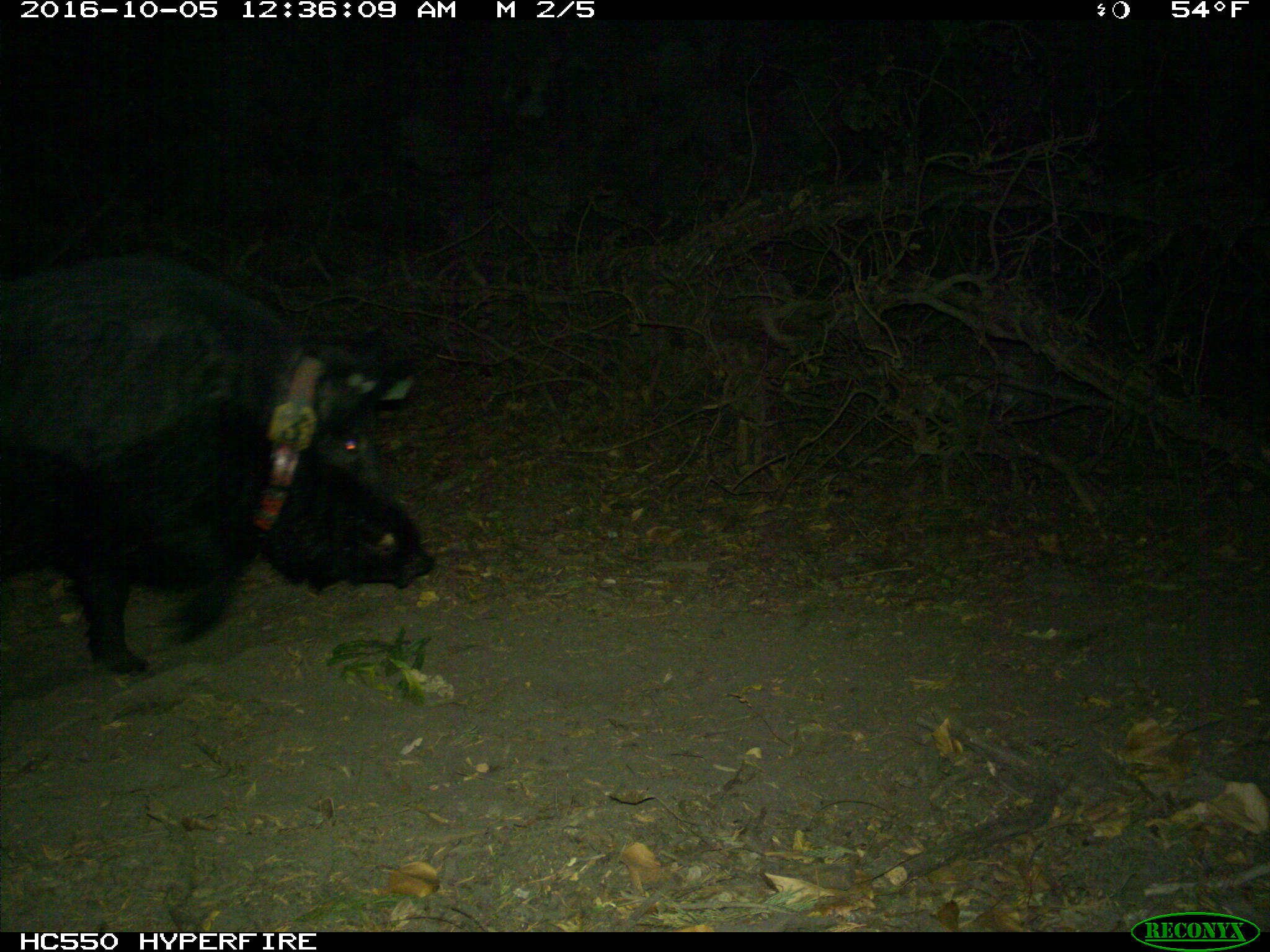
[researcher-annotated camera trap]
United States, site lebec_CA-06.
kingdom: Animalia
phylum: Chordata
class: Mammalia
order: Artiodactyla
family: Suidae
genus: Sus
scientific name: Sus scrofa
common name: wild boar